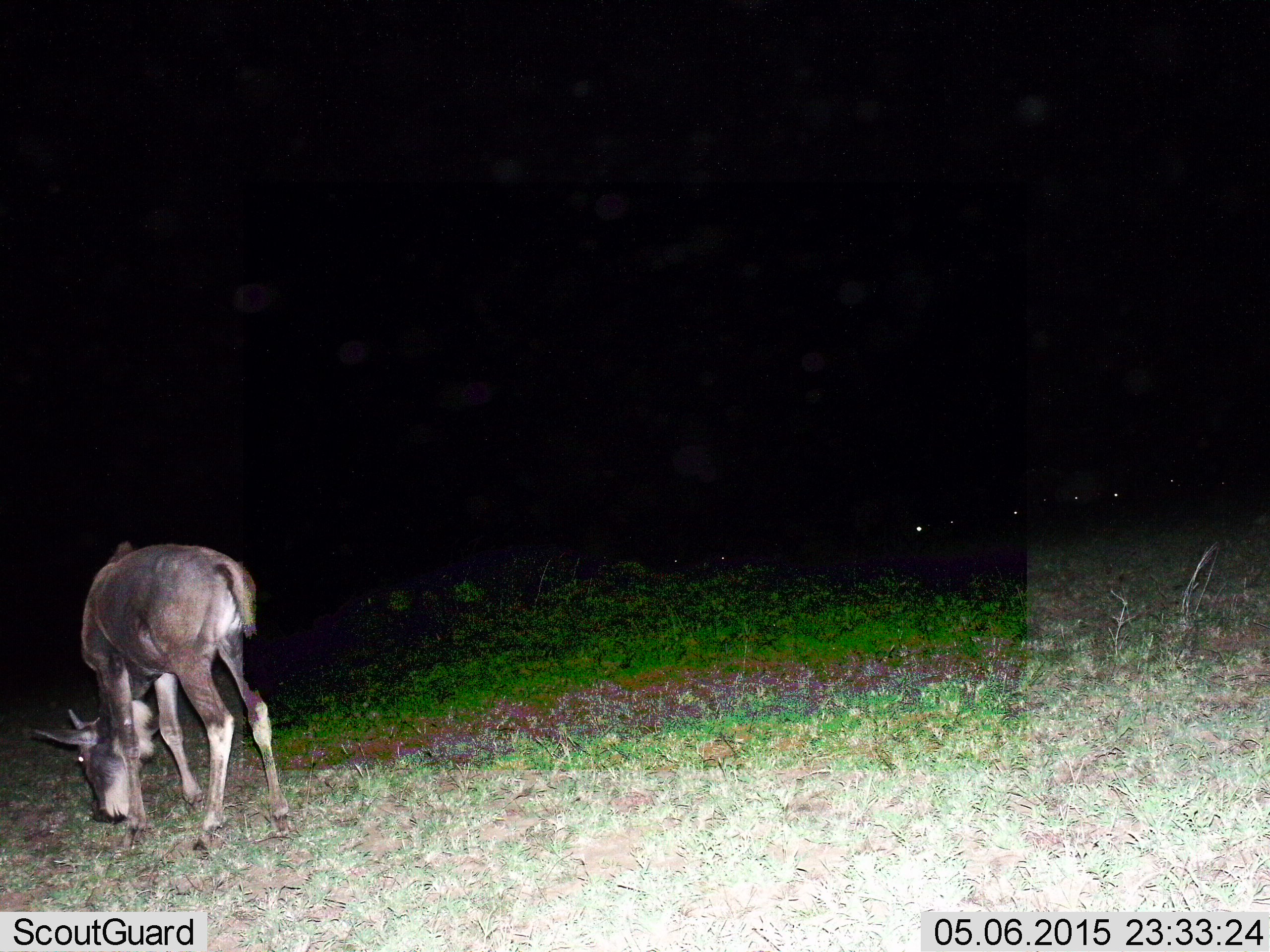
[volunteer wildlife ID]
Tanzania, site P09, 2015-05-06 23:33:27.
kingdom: Animalia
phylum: Chordata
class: Mammalia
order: Artiodactyla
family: Bovidae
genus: Connochaetes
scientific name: Connochaetes taurinus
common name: blue wildebeest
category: wildebeest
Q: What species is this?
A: Wildebeest (blue wildebeest) (Connochaetes taurinus).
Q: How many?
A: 1.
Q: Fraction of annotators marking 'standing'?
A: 30%.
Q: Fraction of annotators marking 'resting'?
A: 0%.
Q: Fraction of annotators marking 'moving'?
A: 0%.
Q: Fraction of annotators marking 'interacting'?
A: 0%.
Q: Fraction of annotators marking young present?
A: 40%.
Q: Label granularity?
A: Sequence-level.